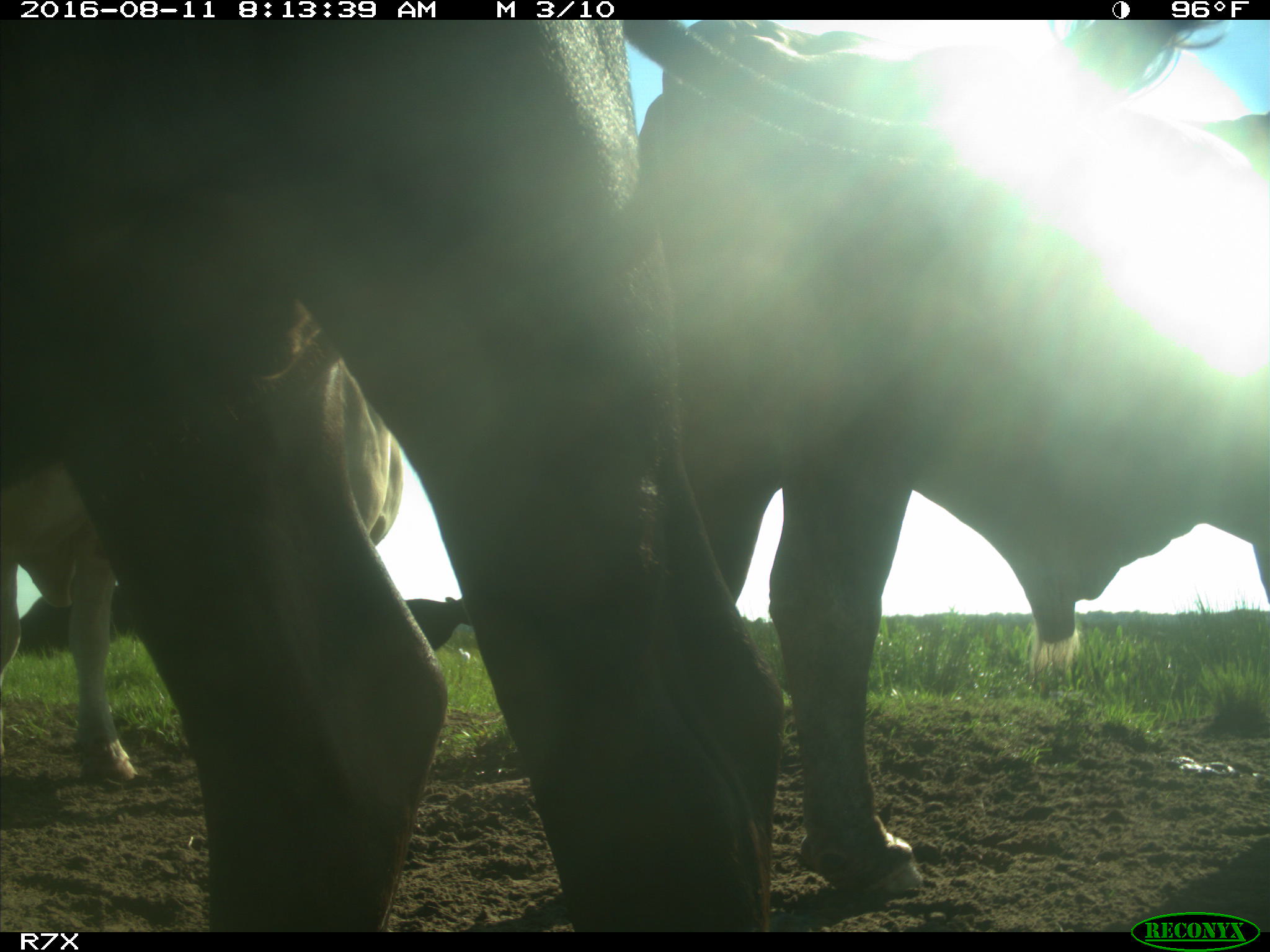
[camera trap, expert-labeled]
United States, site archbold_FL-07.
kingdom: Animalia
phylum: Chordata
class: Mammalia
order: Artiodactyla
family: Bovidae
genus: Bos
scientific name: Bos taurus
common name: domestic cow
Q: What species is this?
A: Bos taurus (domestic cow).